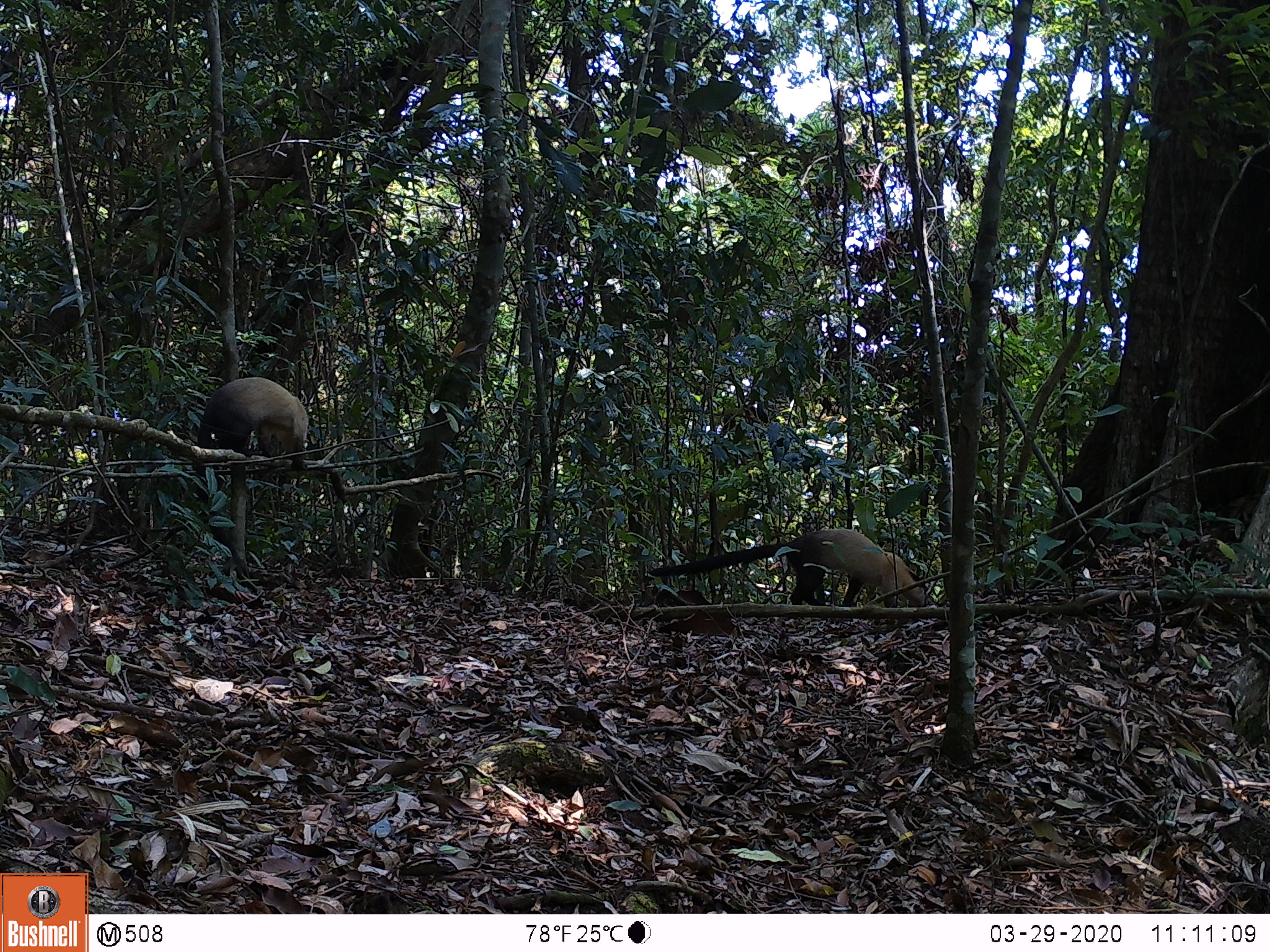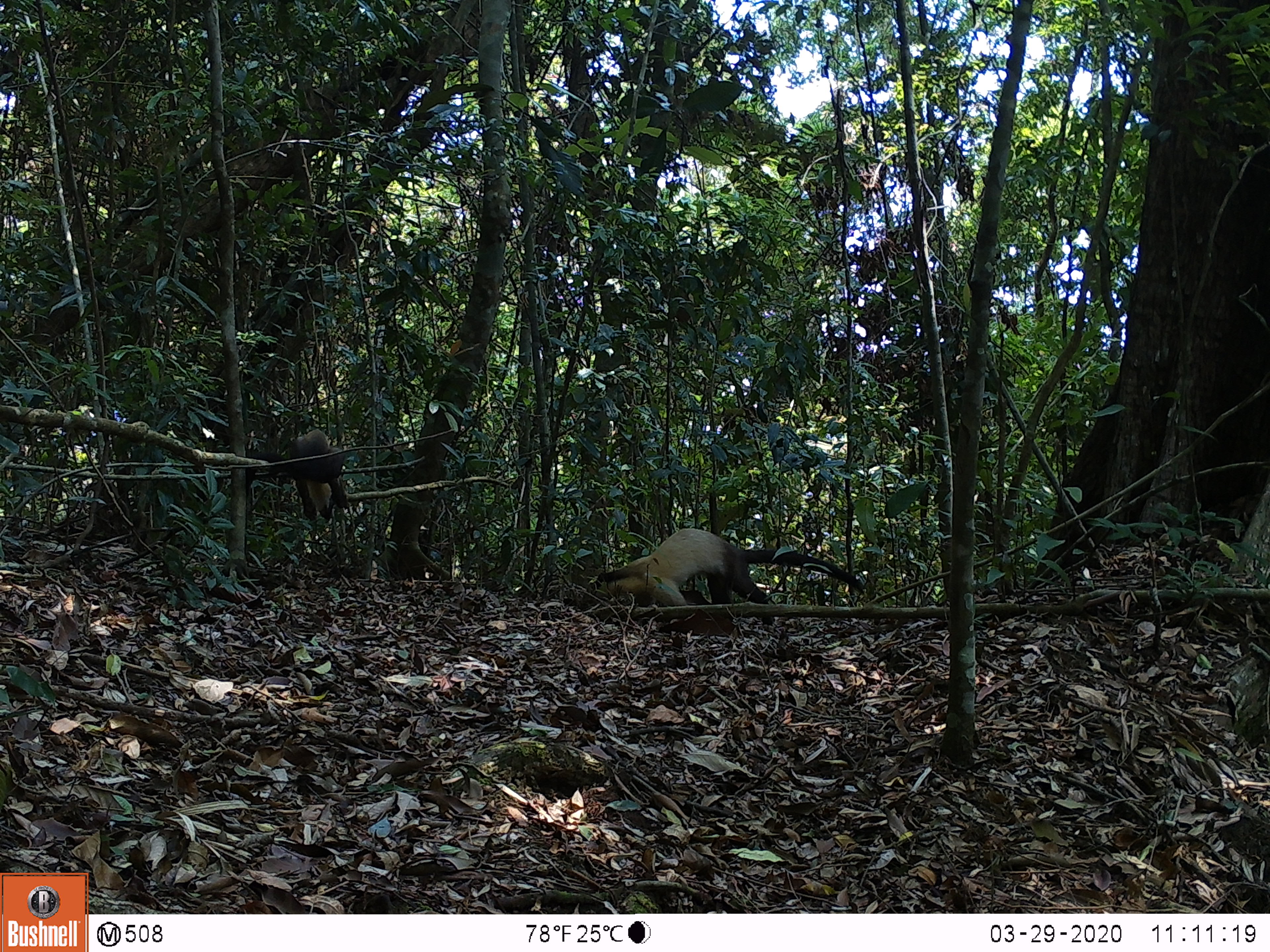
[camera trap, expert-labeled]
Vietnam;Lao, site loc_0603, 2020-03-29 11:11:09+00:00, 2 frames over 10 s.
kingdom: Animalia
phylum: Chordata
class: Mammalia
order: Carnivora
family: Mustelidae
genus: Martes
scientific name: Martes flavigula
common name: yellow-throated marten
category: yellow throated marten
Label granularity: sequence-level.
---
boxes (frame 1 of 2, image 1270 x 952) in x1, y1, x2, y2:
yellow throated marten: 648, 528, 926, 607; 192, 376, 308, 476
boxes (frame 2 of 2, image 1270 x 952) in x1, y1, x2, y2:
yellow throated marten: 577, 528, 864, 625; 245, 428, 349, 520